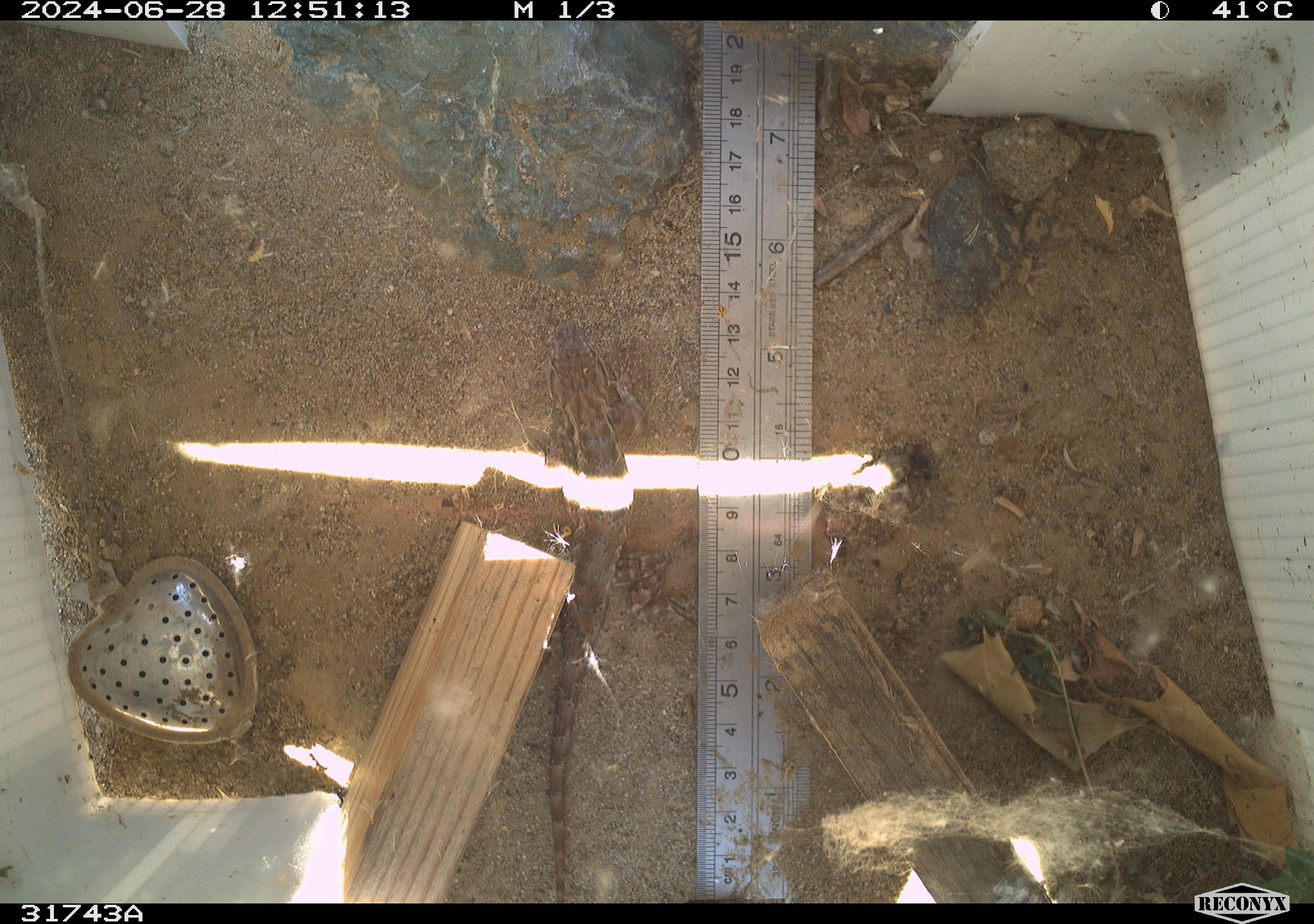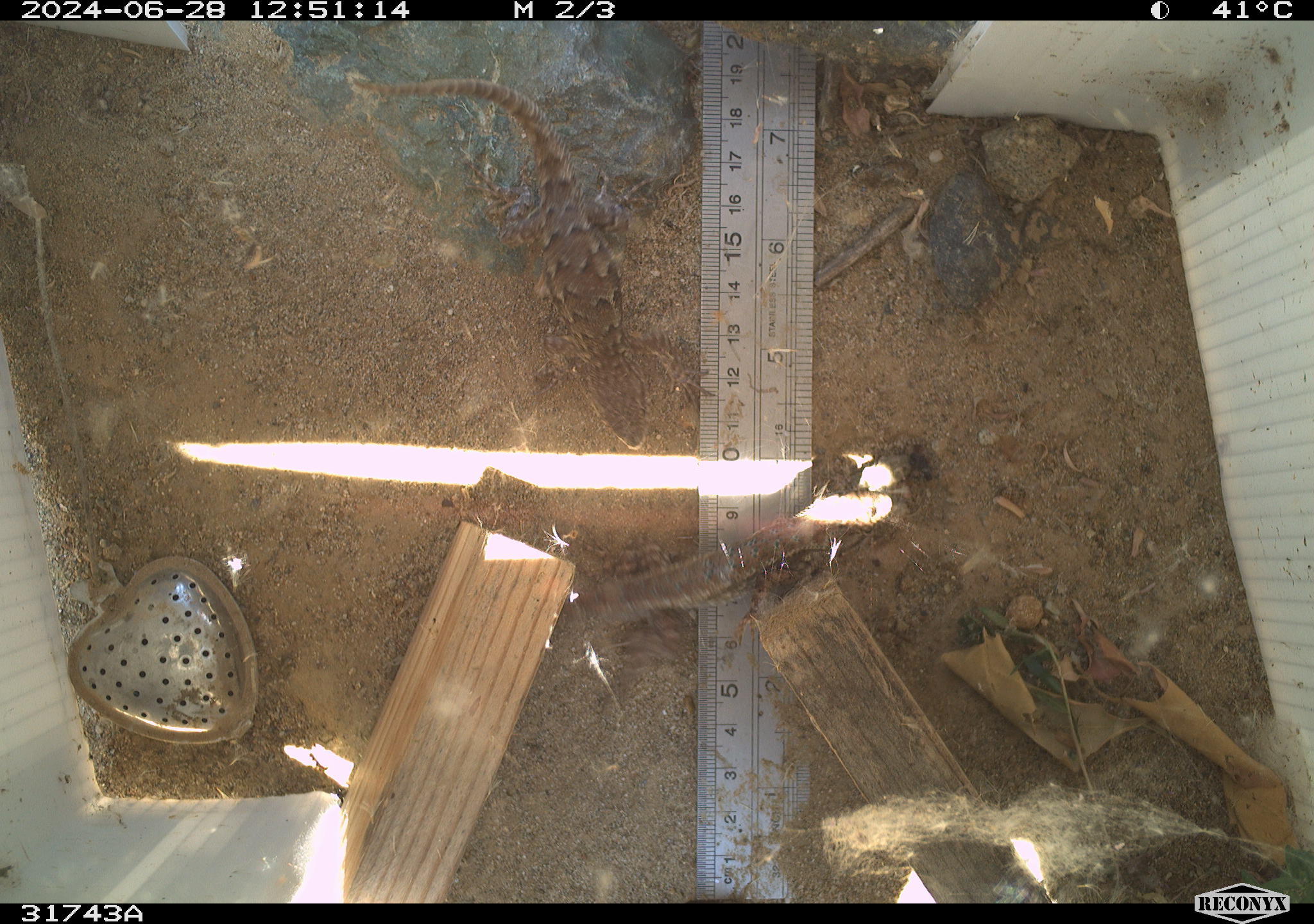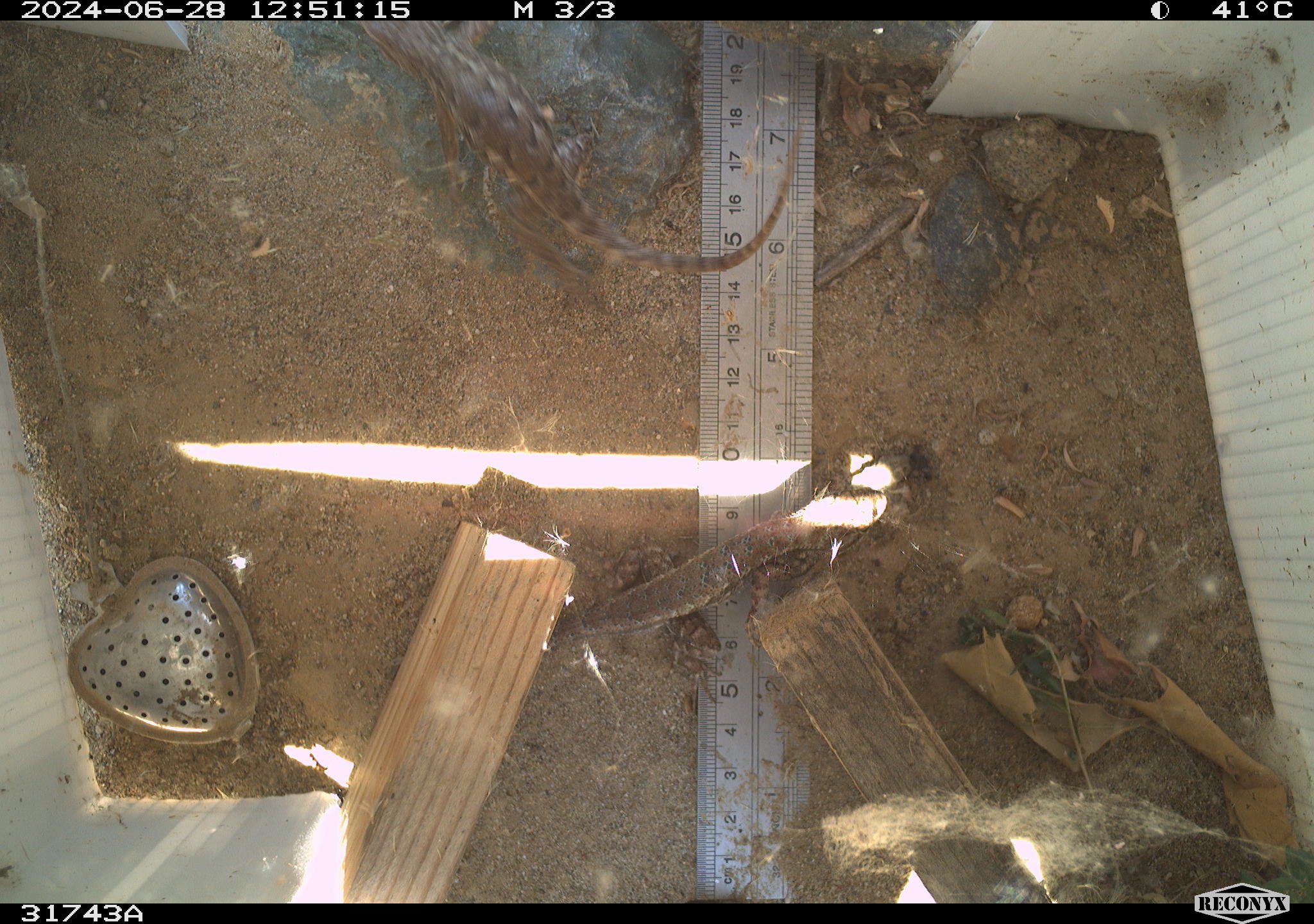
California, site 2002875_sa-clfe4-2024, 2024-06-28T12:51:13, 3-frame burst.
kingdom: Animalia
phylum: Chordata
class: Reptilia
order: Squamata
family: Phrynosomatidae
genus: Sceloporus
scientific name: Sceloporus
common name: spiny lizards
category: sceloporus species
Sceloporus species (spiny lizards) (Sceloporus).